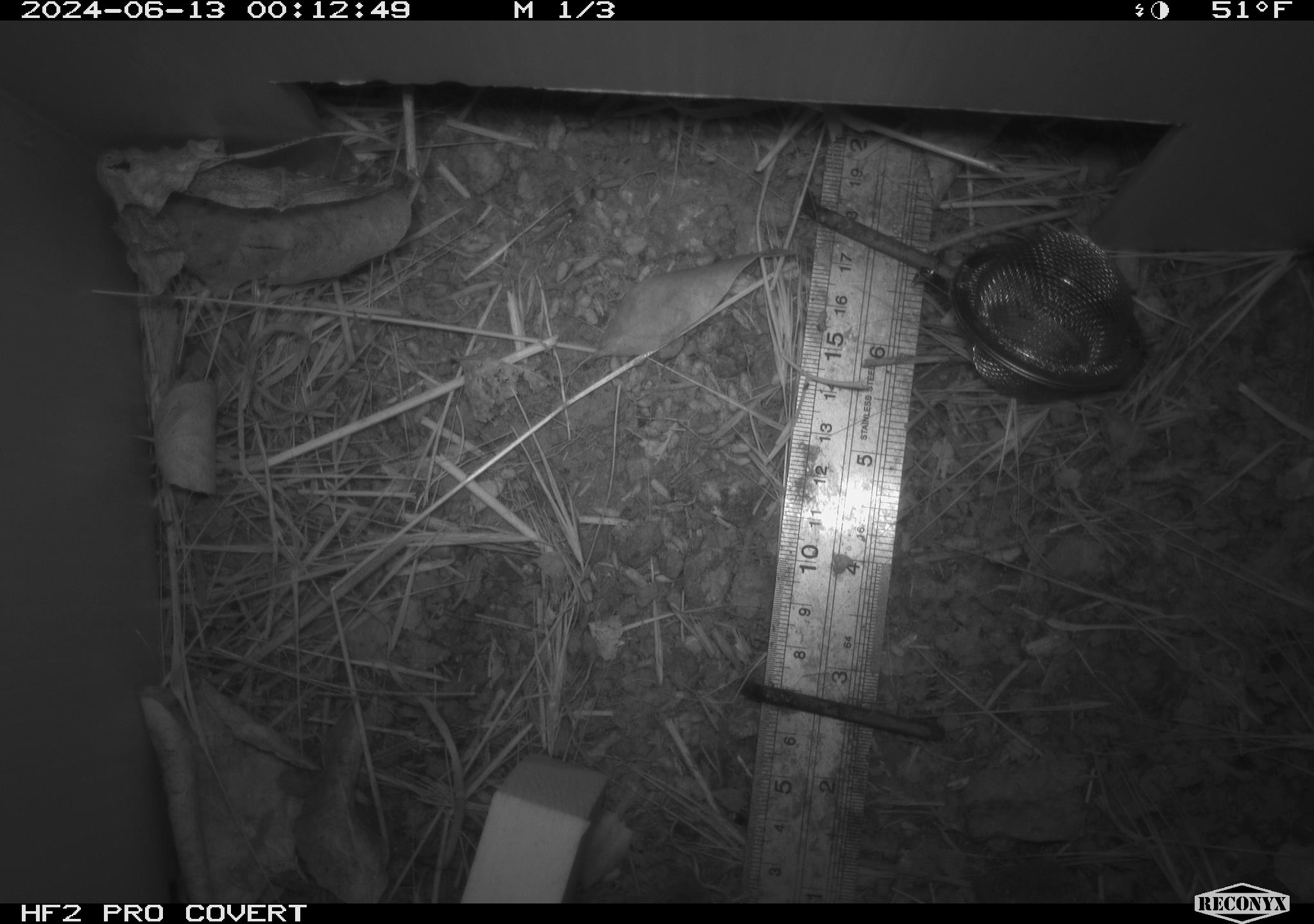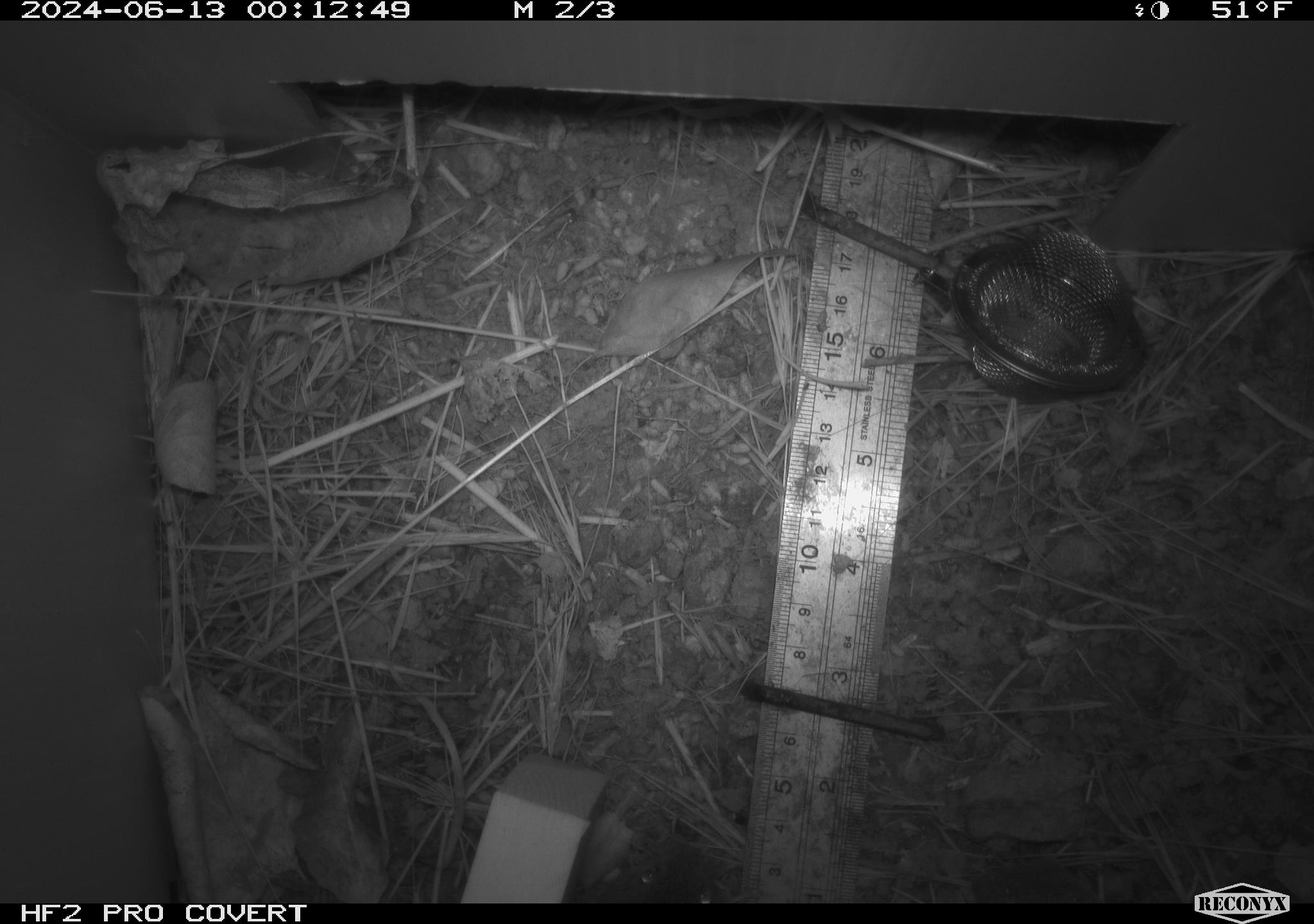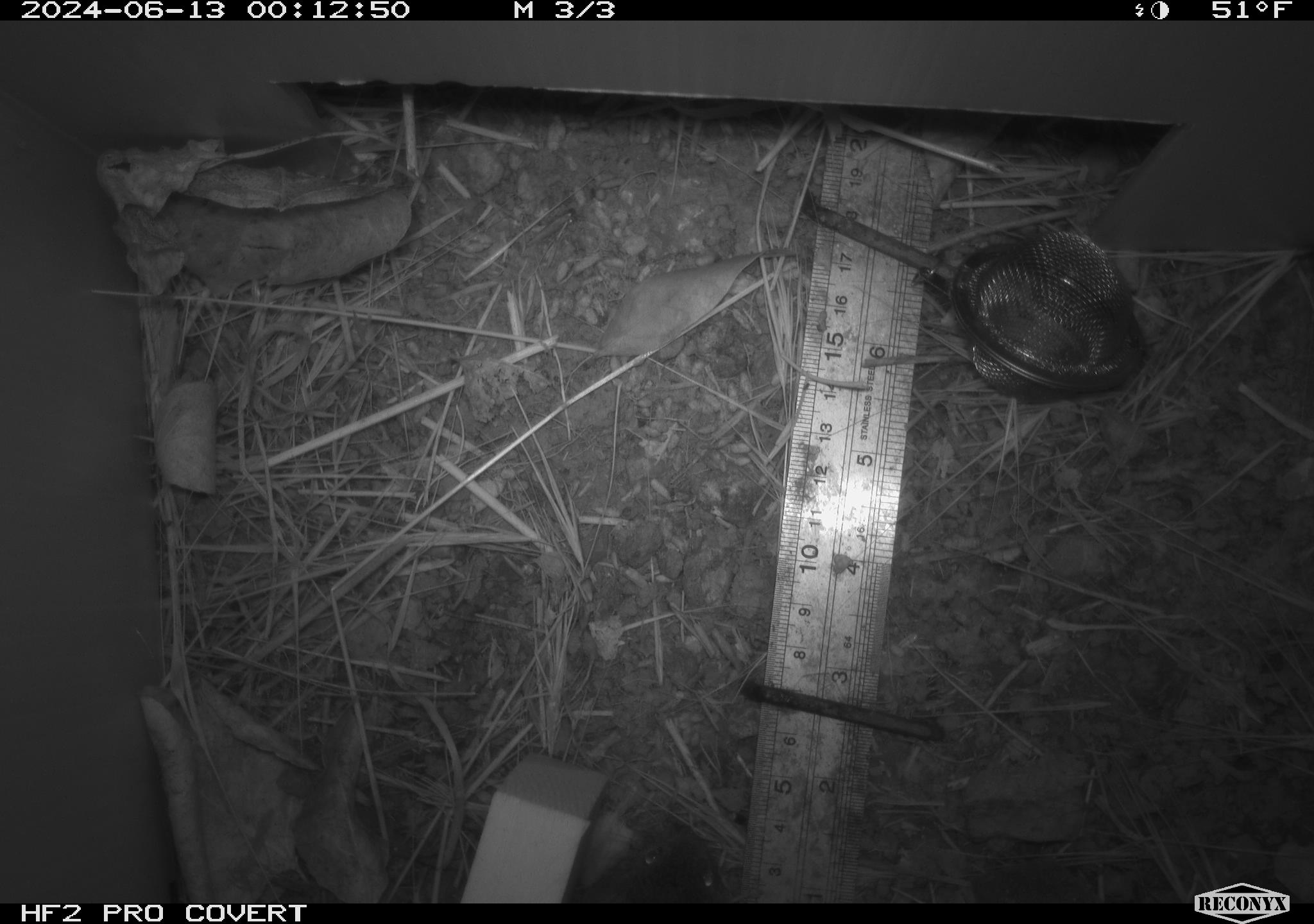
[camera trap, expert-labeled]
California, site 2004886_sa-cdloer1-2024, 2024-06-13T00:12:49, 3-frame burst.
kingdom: Animalia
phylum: Chordata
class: Mammalia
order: Rodentia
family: Cricetidae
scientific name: Arvicolinae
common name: voles, lemmings, and muskrats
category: arvicolinae subfamily